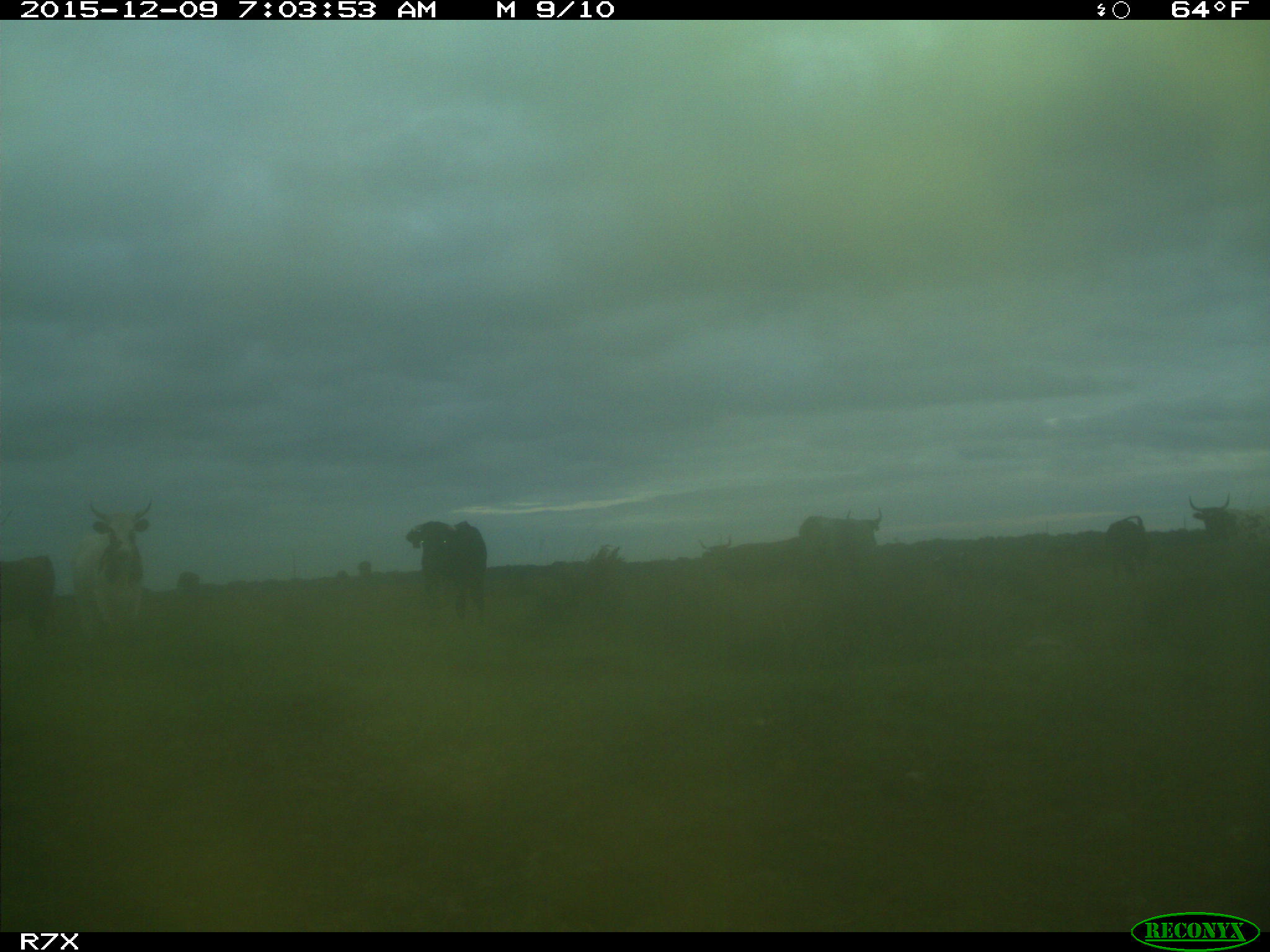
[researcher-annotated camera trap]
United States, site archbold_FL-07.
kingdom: Animalia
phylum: Chordata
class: Mammalia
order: Artiodactyla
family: Bovidae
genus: Bos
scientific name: Bos taurus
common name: domestic cow